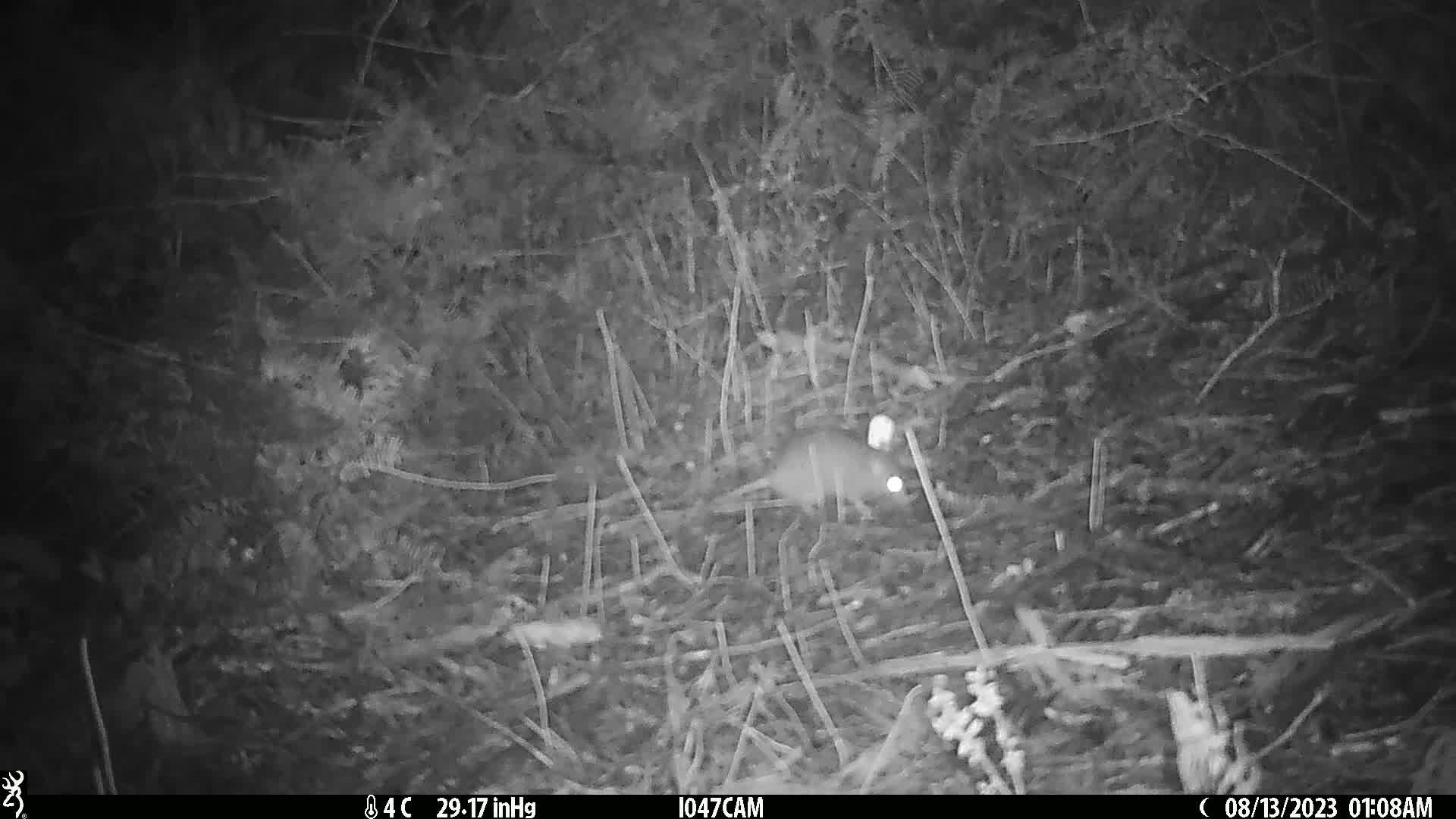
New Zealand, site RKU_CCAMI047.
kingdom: Animalia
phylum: Chordata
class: Mammalia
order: Rodentia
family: Muridae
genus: Rattus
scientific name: Rattus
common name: rat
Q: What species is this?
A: Rat (Rattus).